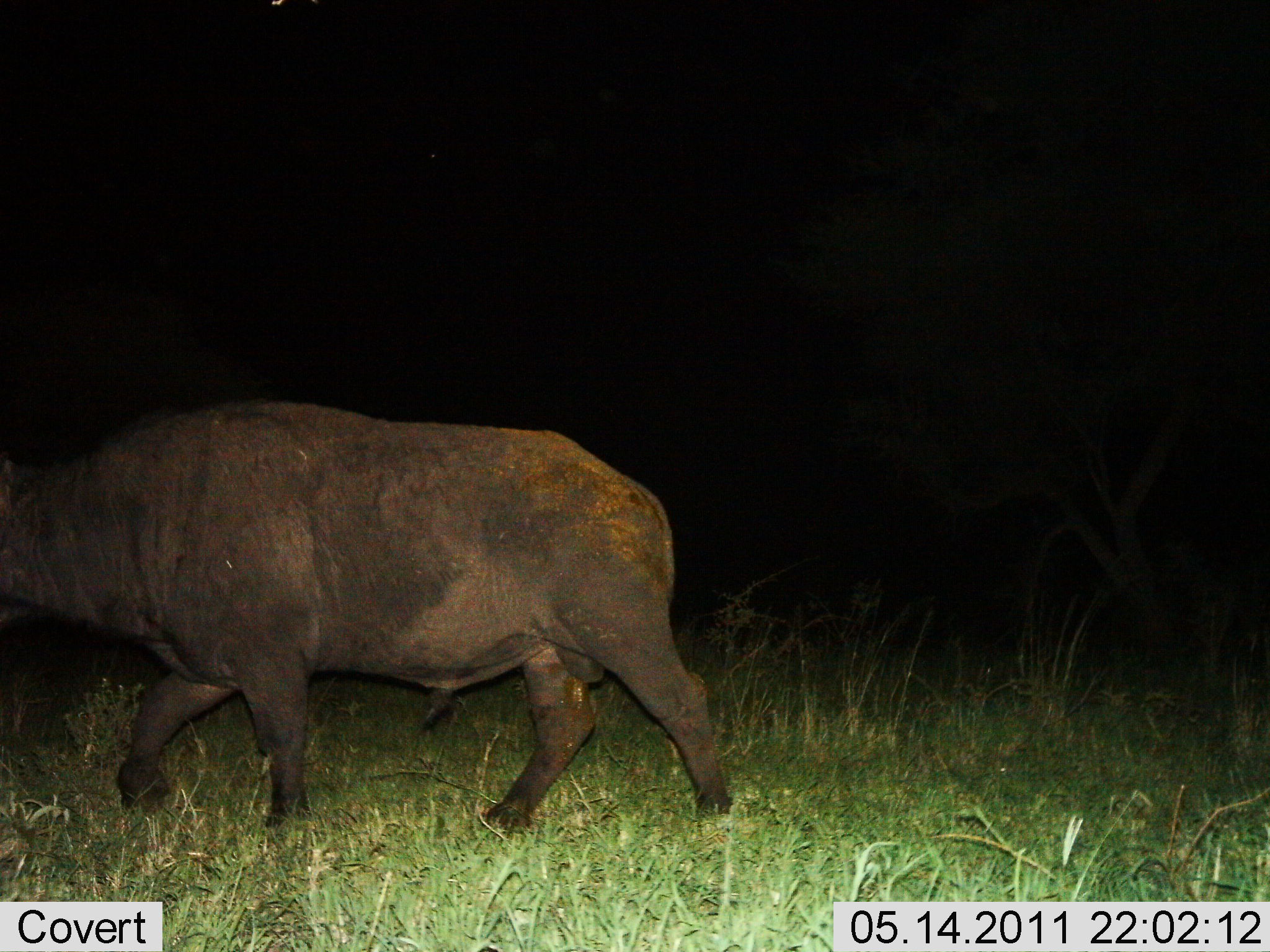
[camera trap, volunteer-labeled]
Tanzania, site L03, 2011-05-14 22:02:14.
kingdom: Animalia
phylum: Chordata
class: Mammalia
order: Artiodactyla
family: Bovidae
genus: Syncerus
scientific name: Syncerus caffer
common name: cape buffalo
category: buffalo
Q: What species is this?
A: Buffalo (cape buffalo) (Syncerus caffer).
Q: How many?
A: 1.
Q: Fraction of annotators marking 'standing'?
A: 9%.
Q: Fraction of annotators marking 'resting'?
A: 9%.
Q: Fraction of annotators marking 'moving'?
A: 91%.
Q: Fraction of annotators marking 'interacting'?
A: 0%.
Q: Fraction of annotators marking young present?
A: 0%.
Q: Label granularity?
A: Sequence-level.